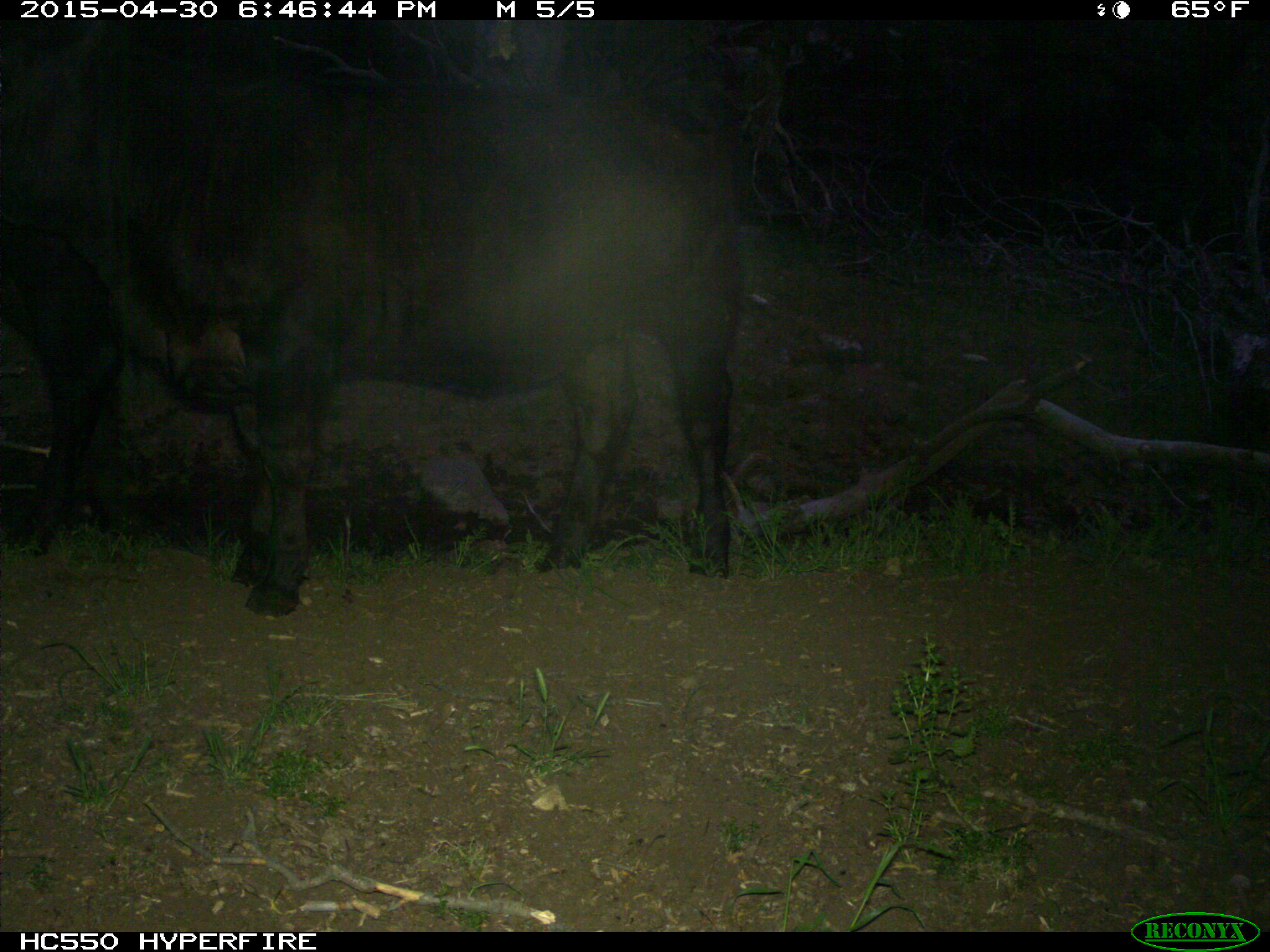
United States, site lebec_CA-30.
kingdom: Animalia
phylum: Chordata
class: Mammalia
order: Artiodactyla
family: Bovidae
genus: Bos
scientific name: Bos taurus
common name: domestic cow